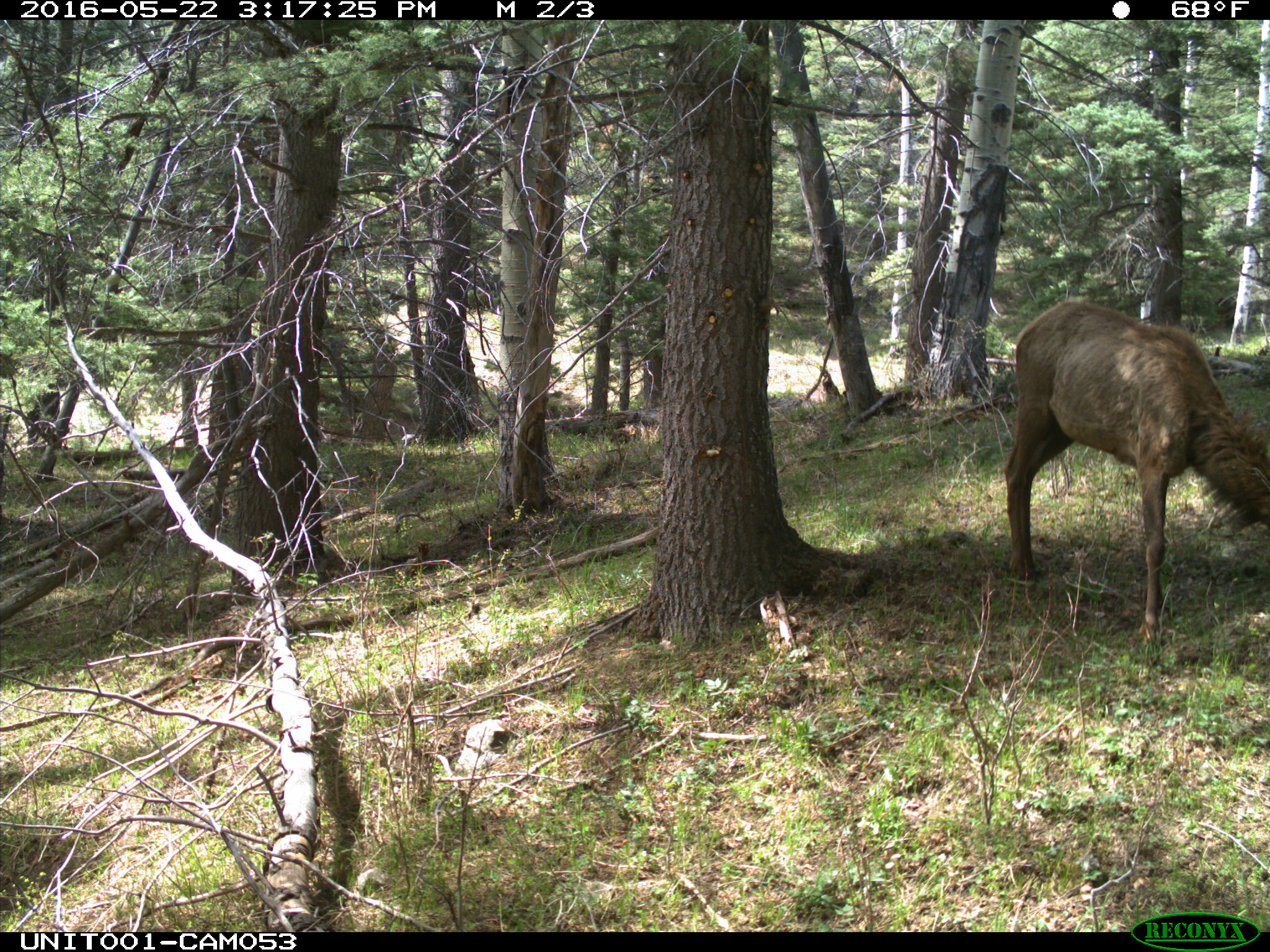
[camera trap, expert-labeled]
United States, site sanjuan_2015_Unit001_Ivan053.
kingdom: Animalia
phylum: Chordata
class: Mammalia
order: Artiodactyla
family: Cervidae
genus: Cervus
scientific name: Cervus elaphus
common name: red deer